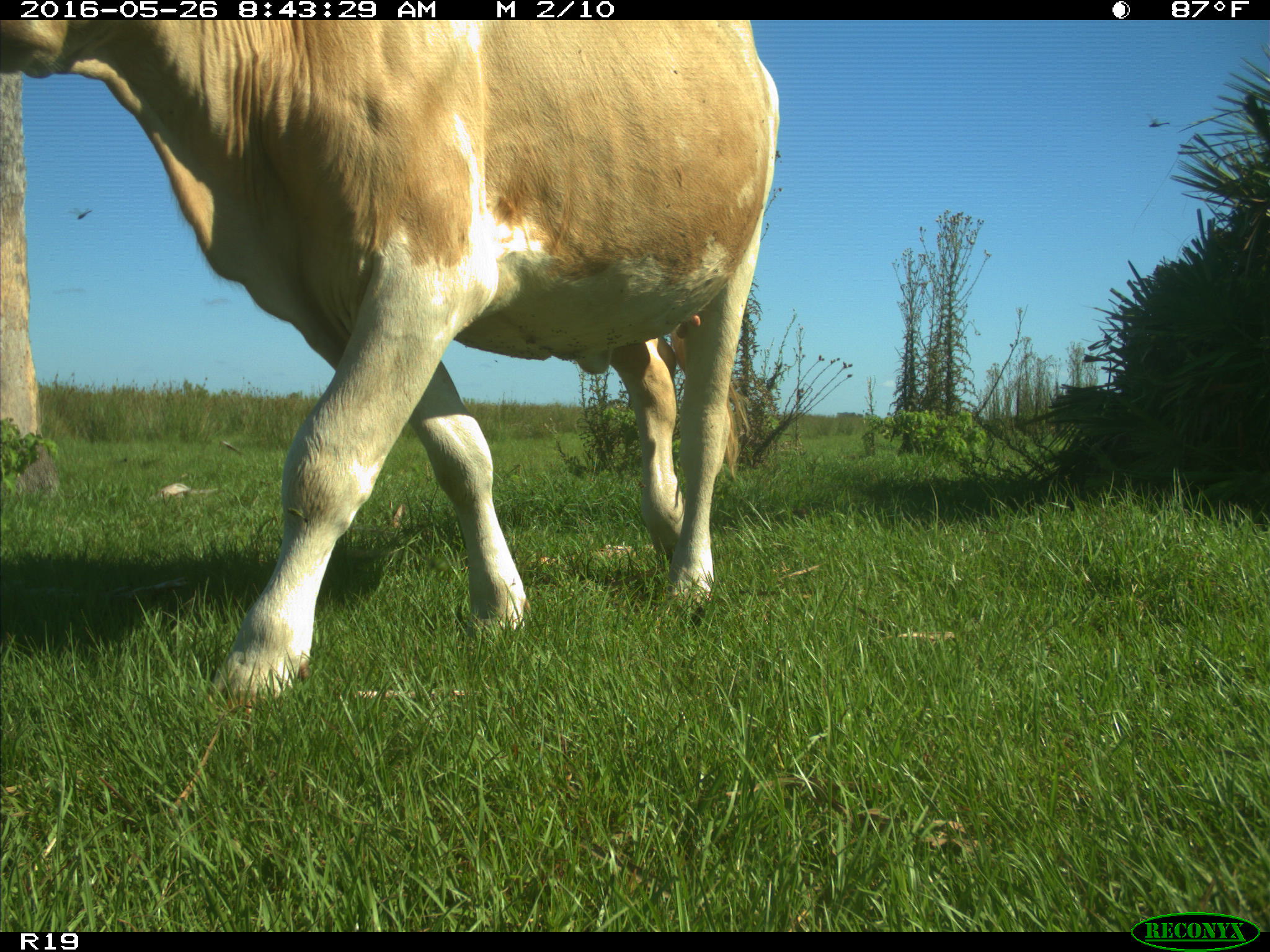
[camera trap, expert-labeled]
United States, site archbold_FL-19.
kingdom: Animalia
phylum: Chordata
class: Mammalia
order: Artiodactyla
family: Bovidae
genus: Bos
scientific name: Bos taurus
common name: domestic cow